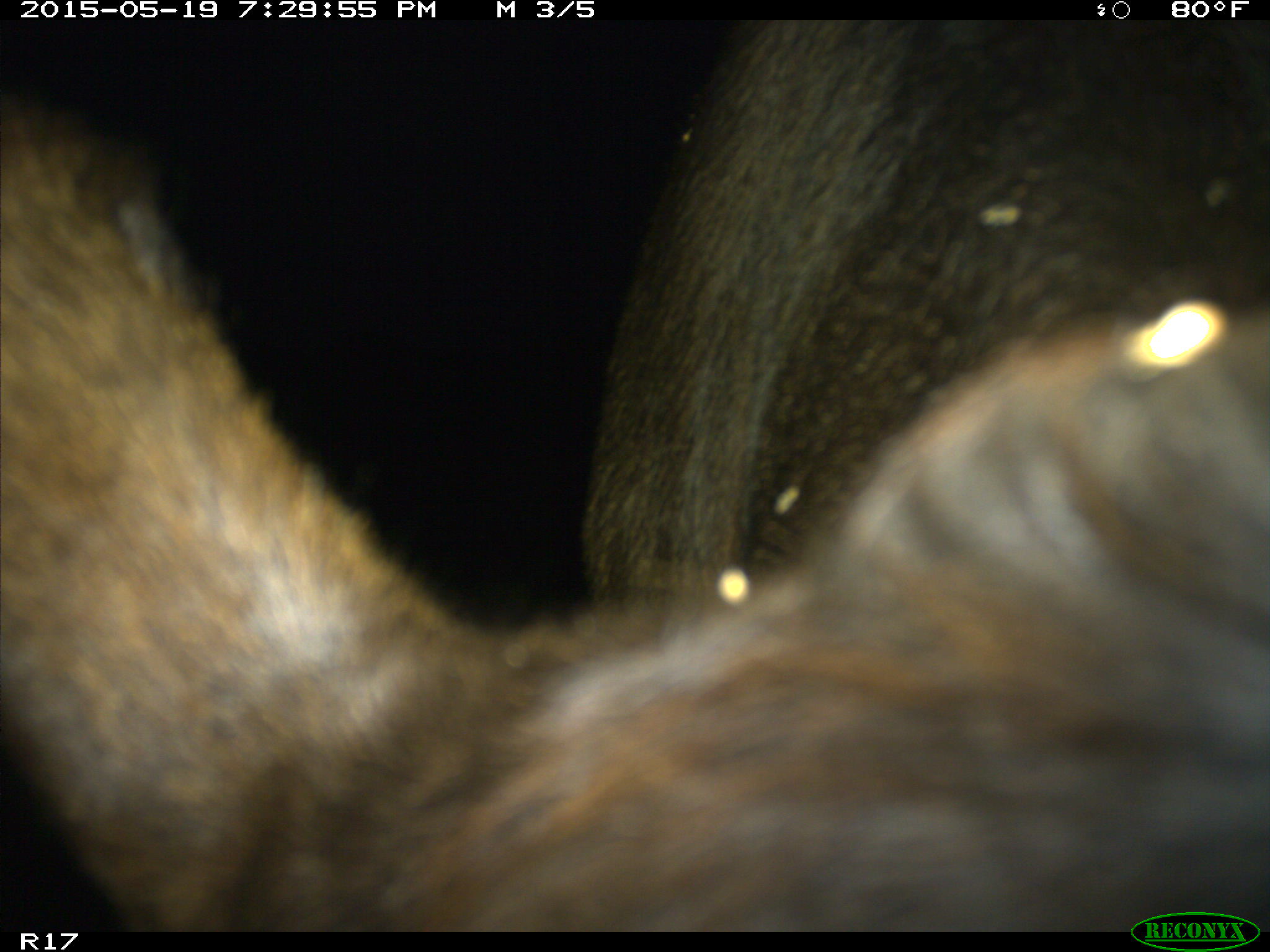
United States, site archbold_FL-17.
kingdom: Animalia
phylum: Chordata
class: Mammalia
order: Artiodactyla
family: Bovidae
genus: Bos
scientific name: Bos taurus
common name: domestic cow